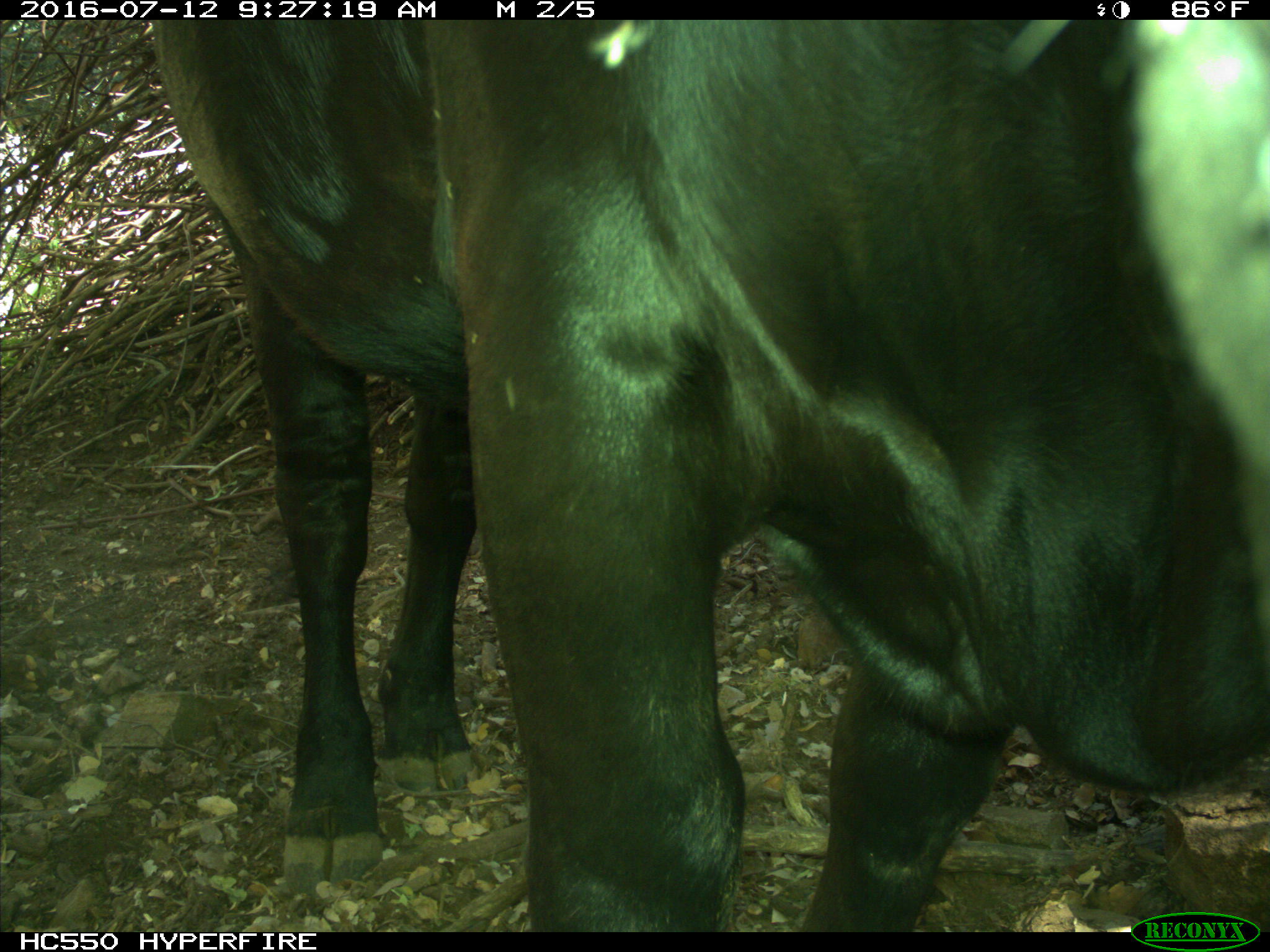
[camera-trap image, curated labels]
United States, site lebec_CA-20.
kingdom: Animalia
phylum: Chordata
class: Mammalia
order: Artiodactyla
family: Bovidae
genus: Bos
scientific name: Bos taurus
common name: domestic cow